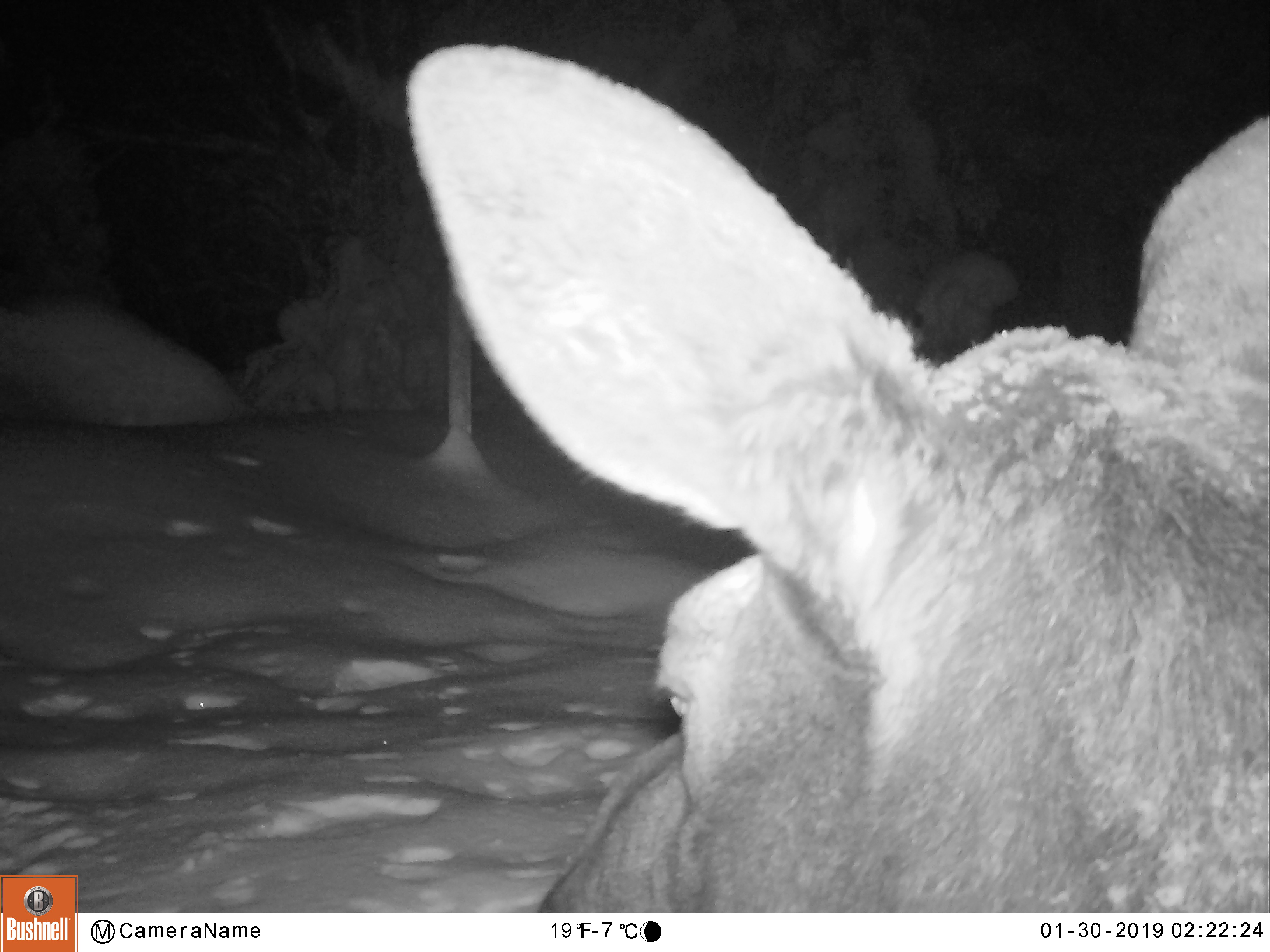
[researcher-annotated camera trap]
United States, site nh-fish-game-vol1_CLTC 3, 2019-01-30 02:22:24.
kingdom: Animalia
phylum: Chordata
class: Mammalia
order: Artiodactyla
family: Cervidae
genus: Alces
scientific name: Alces alces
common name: moose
Moose (Alces alces).